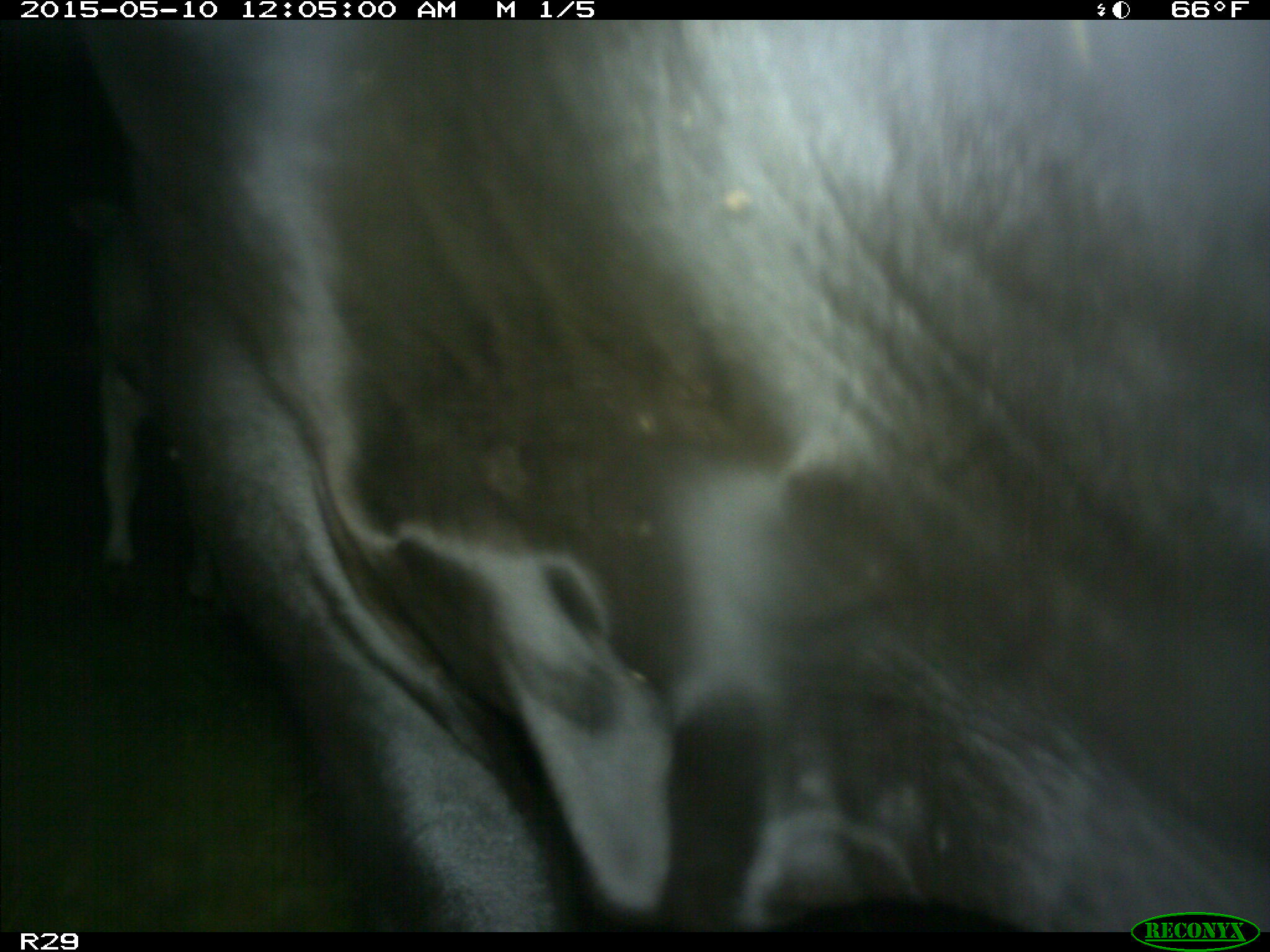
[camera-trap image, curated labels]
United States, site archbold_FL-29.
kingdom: Animalia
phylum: Chordata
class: Mammalia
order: Artiodactyla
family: Bovidae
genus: Bos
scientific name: Bos taurus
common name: domestic cow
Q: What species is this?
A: Bos taurus (domestic cow).